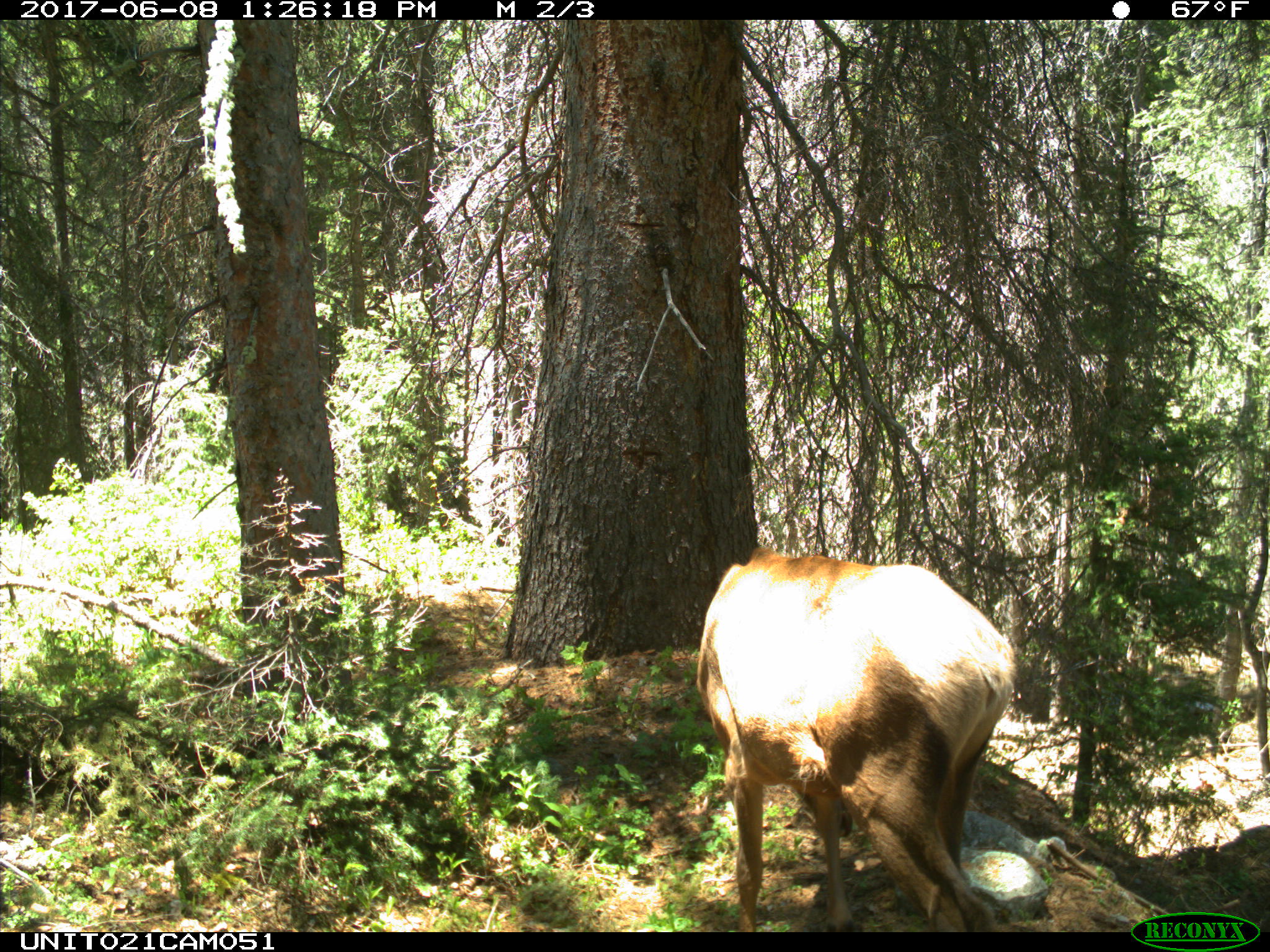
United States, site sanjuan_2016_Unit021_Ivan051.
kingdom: Animalia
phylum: Chordata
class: Mammalia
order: Artiodactyla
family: Cervidae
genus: Cervus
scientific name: Cervus elaphus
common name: red deer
Cervus elaphus (red deer).